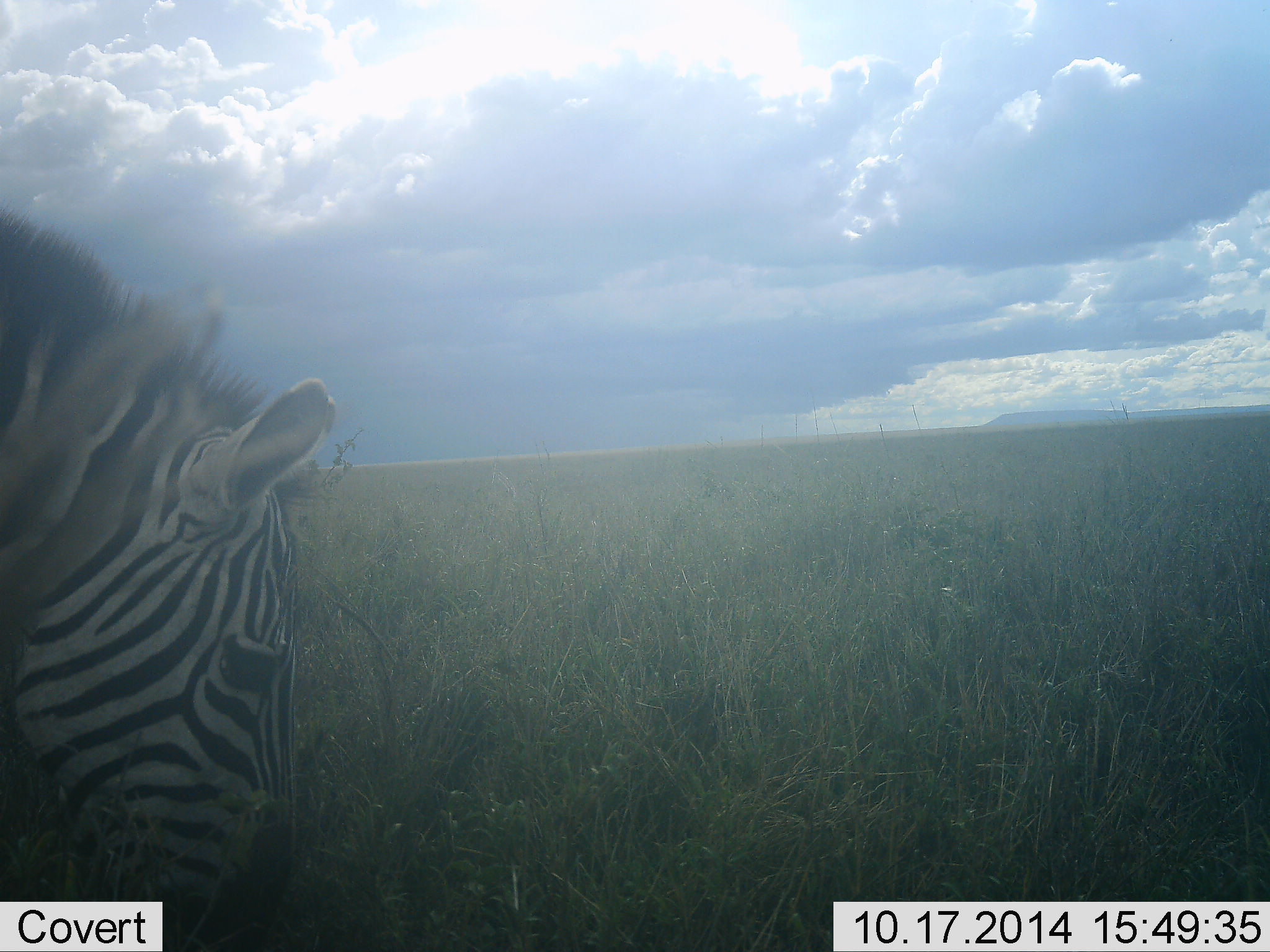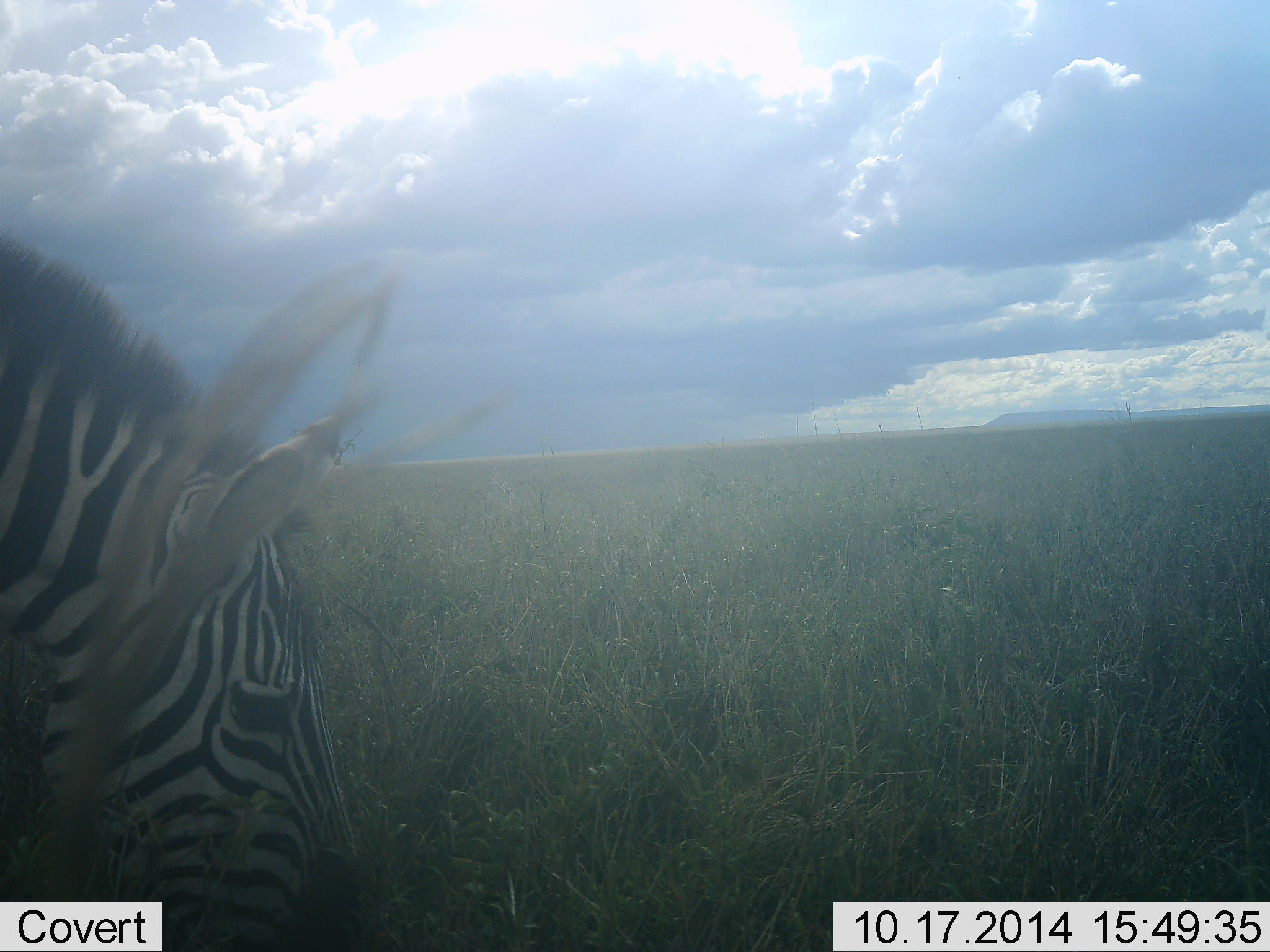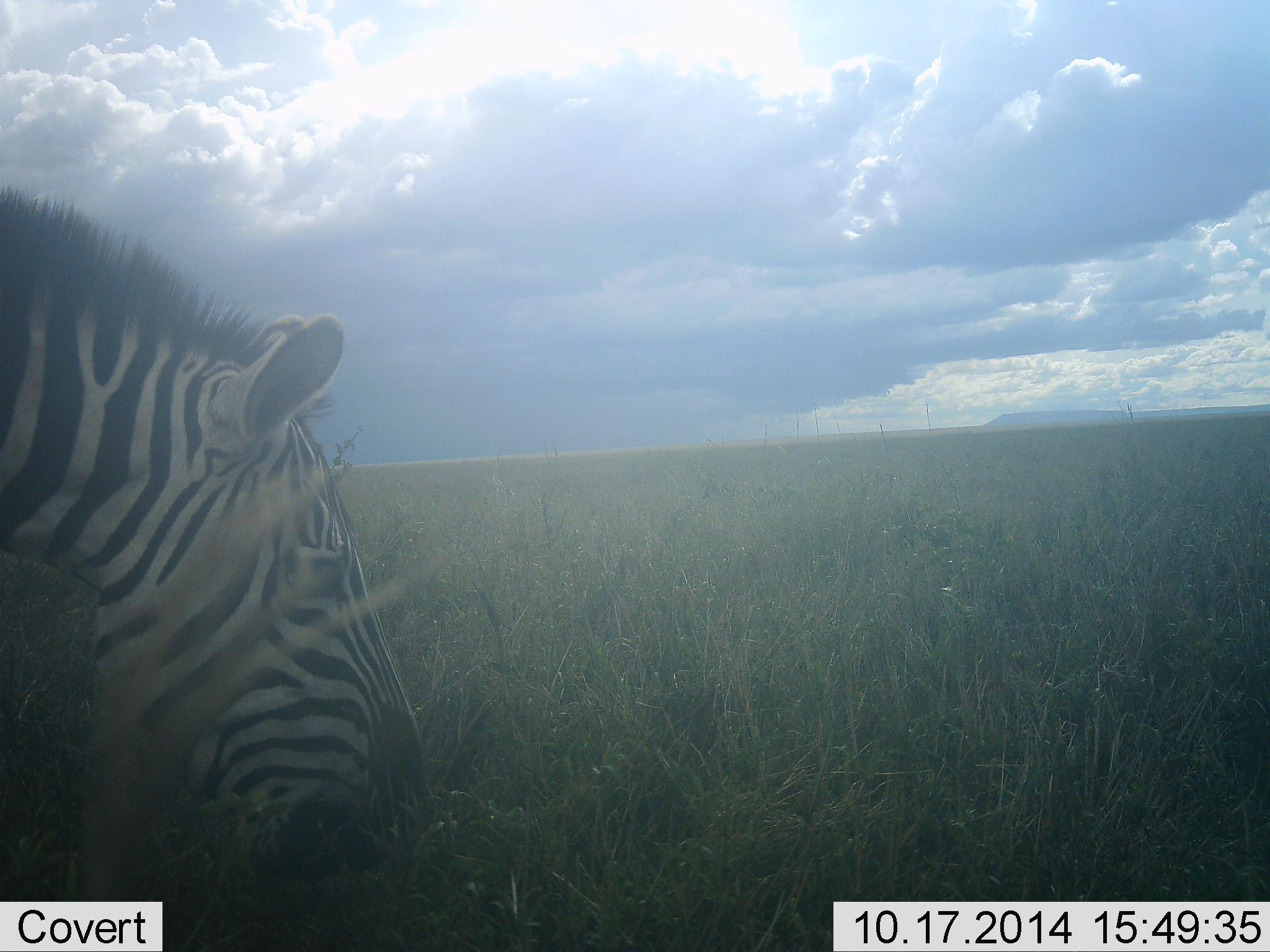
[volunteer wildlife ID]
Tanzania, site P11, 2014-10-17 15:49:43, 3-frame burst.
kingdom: Animalia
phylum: Chordata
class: Mammalia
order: Perissodactyla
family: Equidae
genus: Equus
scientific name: Equus quagga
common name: plains zebra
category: zebra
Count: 1.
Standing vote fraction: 10%.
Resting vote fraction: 0%.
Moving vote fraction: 0%.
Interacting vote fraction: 0%.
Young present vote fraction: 0%.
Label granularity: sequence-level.